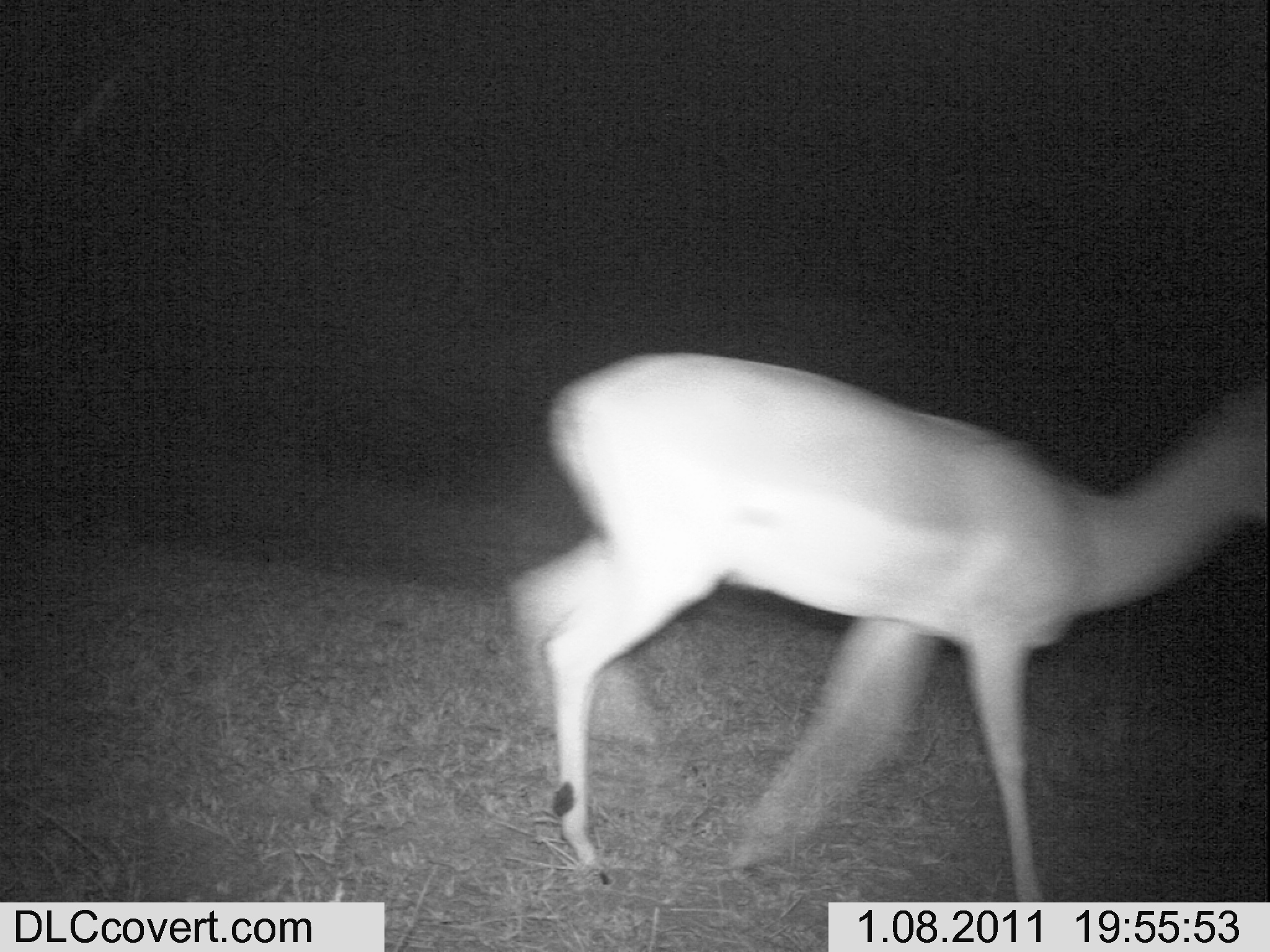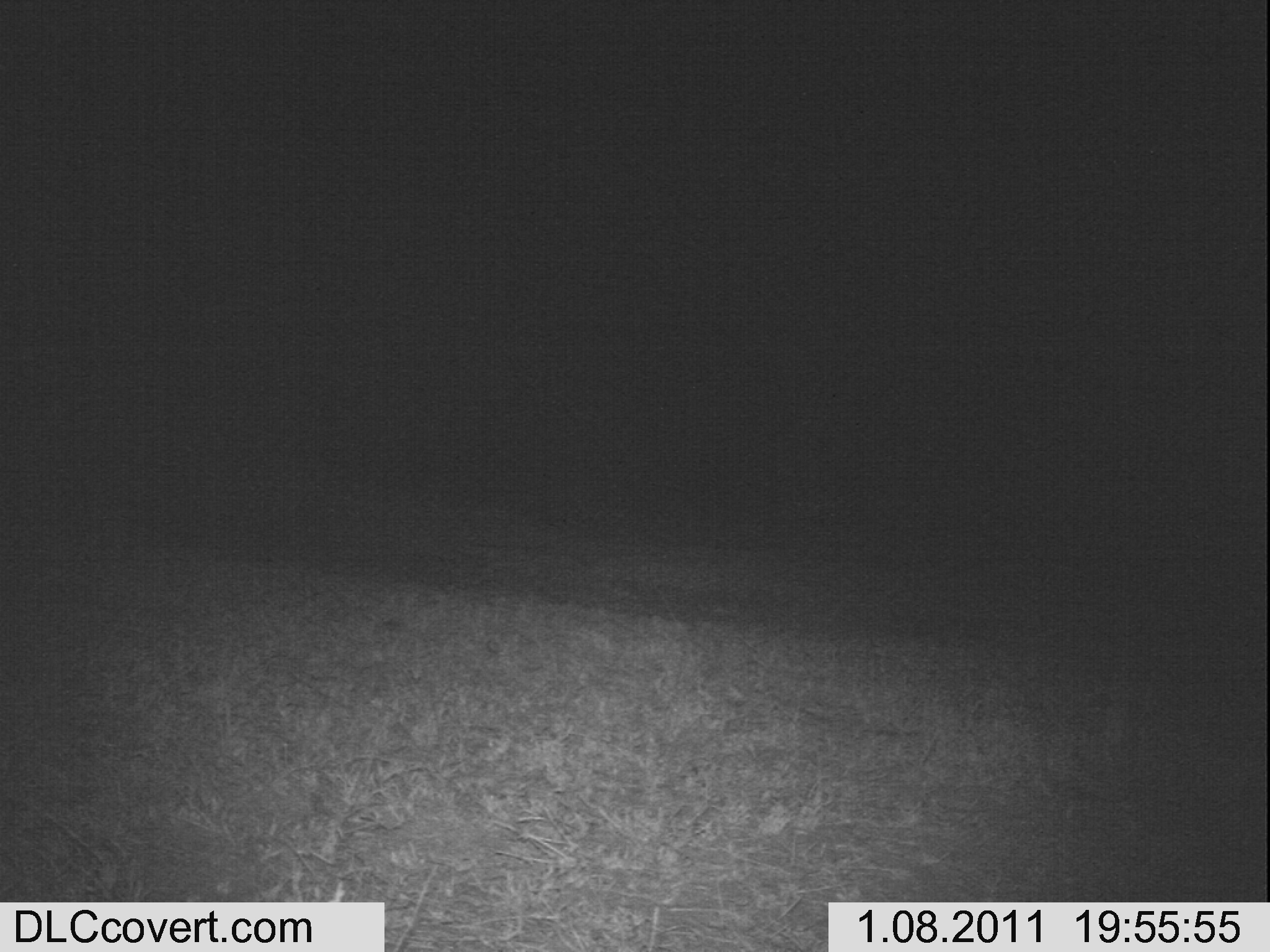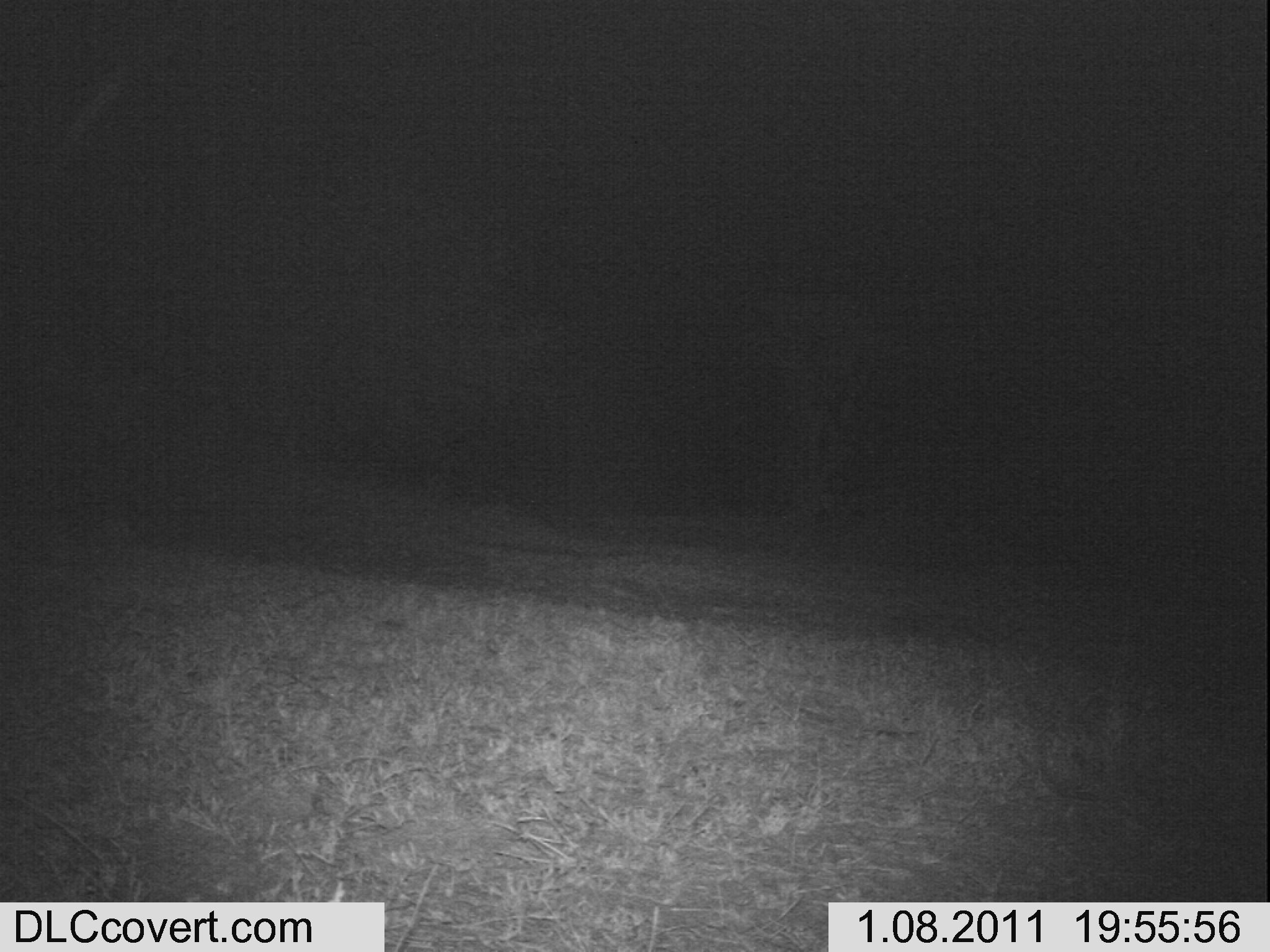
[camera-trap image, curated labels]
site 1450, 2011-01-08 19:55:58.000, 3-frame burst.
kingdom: Animalia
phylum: Chordata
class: Mammalia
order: Artiodactyla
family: Bovidae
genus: Aepyceros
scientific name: Aepyceros melampus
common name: impala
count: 1